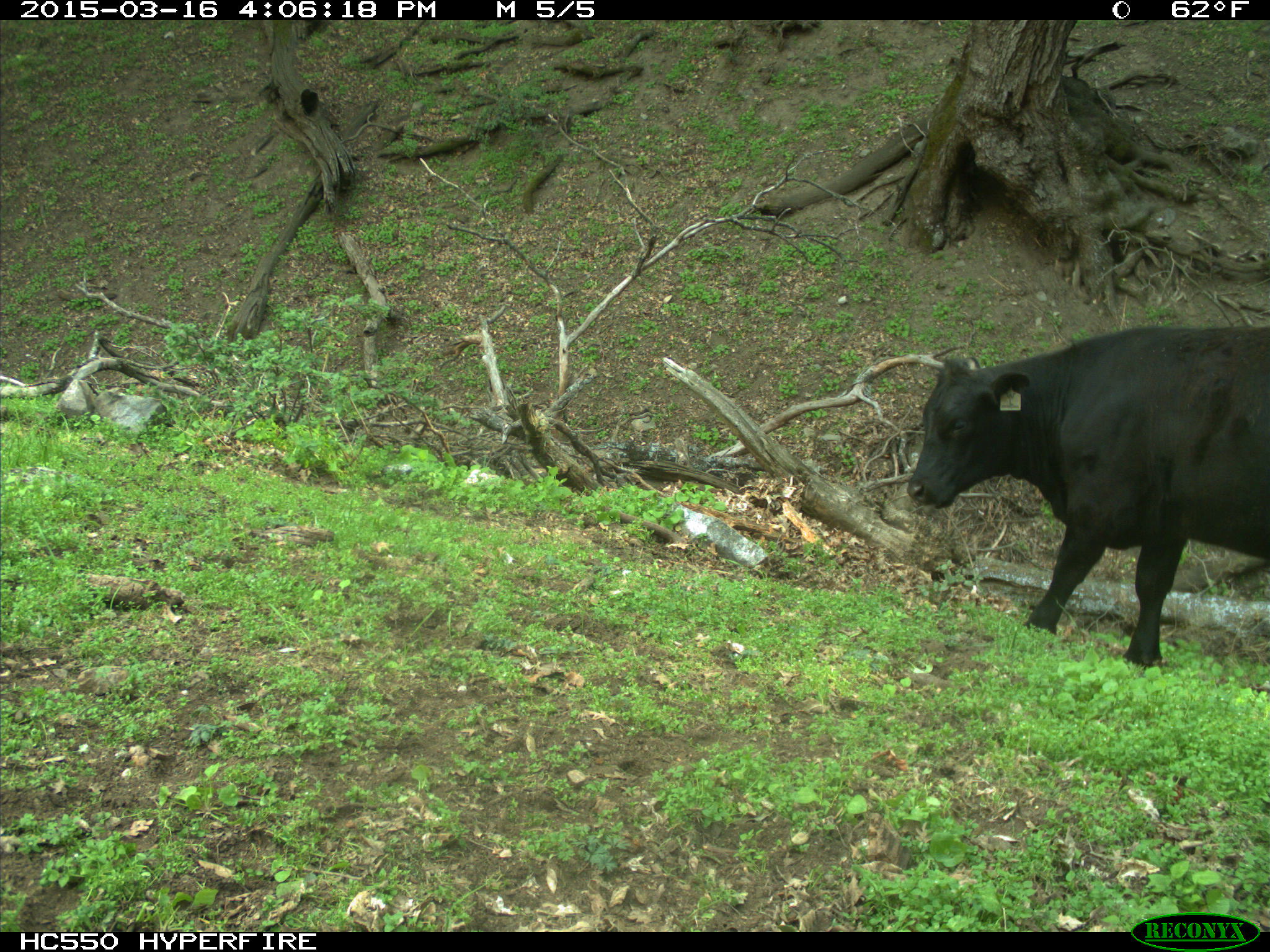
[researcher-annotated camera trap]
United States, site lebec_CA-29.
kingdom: Animalia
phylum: Chordata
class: Mammalia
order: Artiodactyla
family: Bovidae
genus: Bos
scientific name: Bos taurus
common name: domestic cow